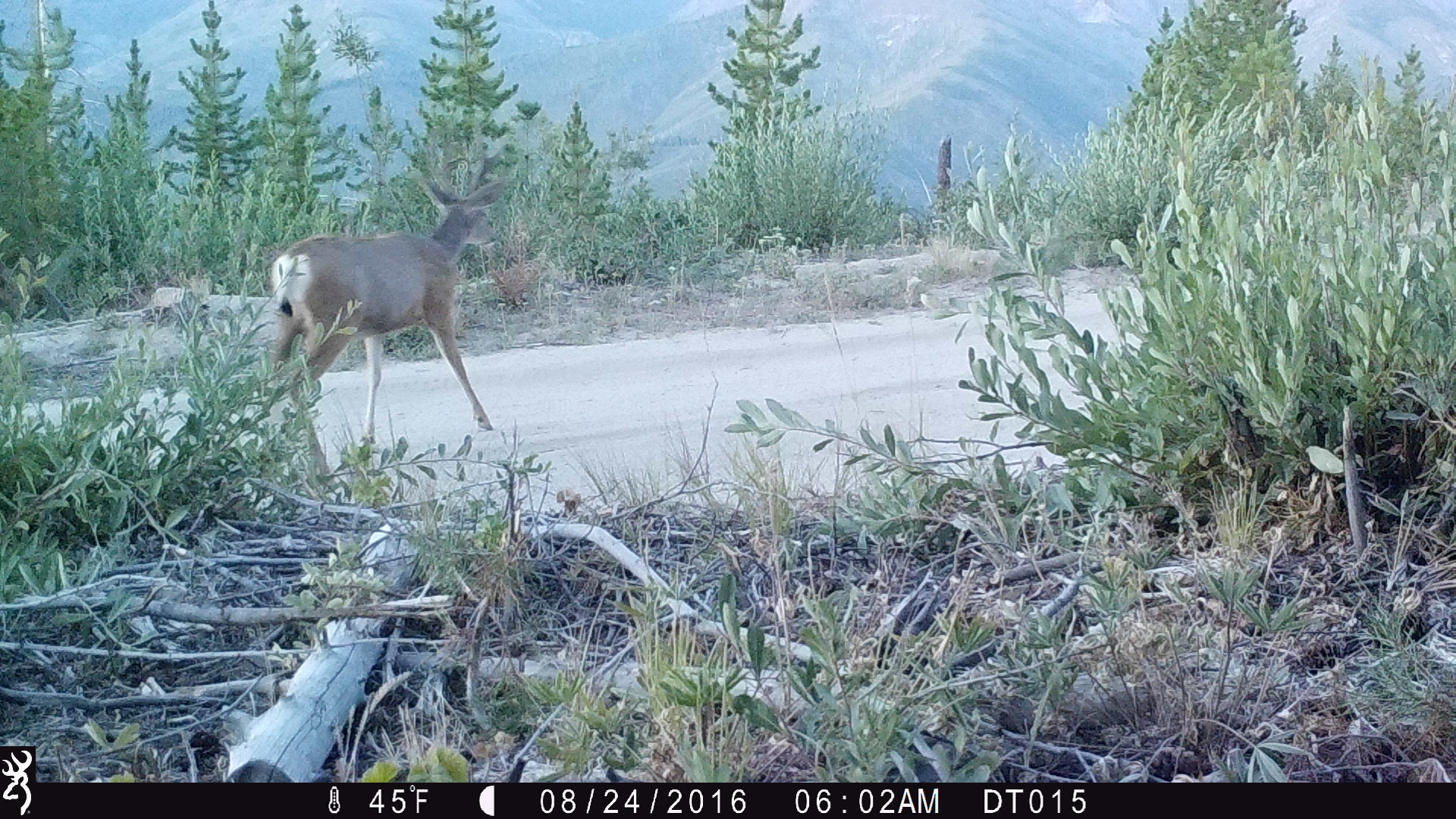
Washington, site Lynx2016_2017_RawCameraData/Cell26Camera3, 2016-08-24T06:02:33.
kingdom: Animalia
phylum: Chordata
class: Mammalia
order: Artiodactyla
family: Cervidae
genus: Odocoileus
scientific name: Odocoileus hemionus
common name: mule deer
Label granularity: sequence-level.